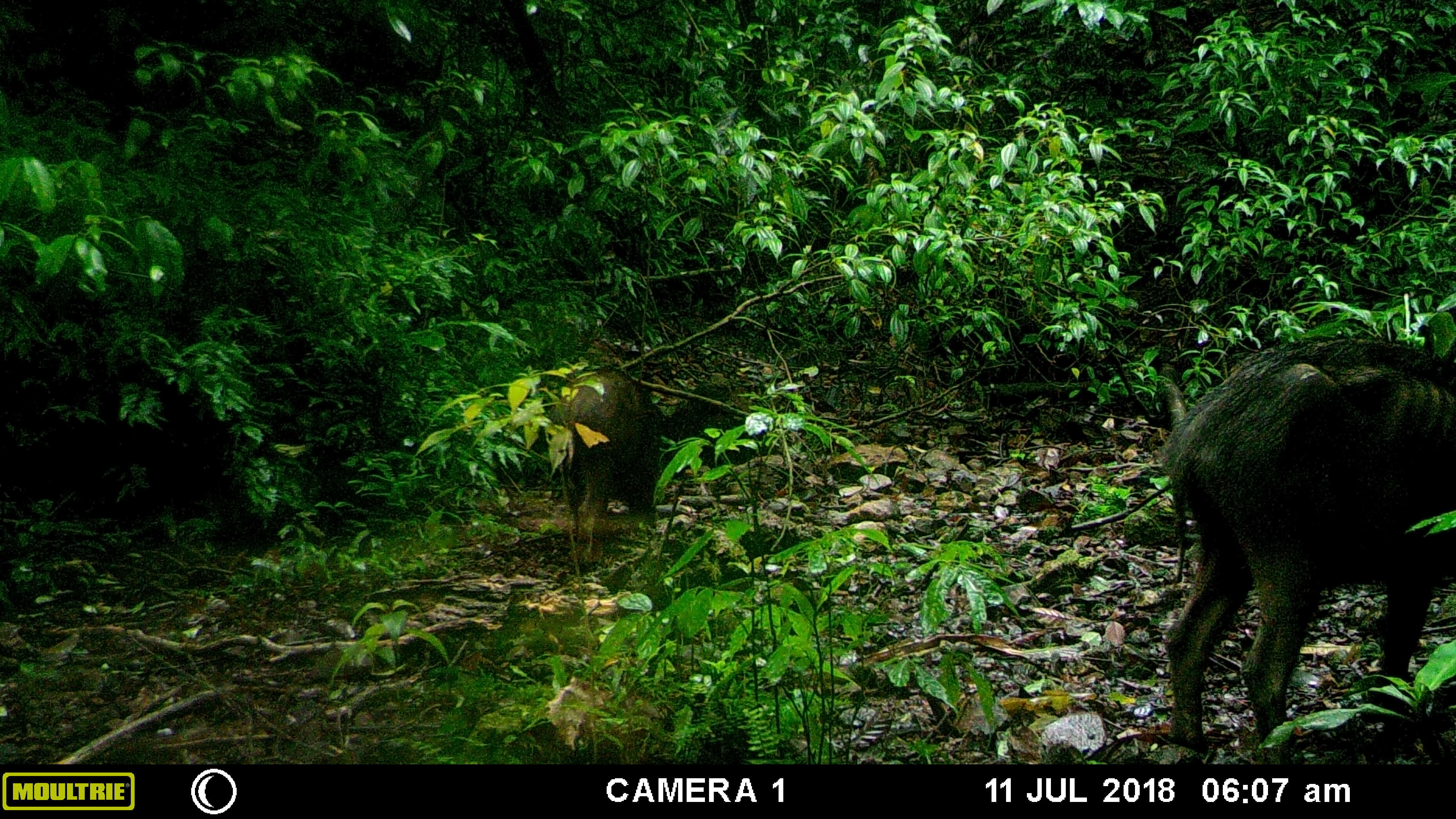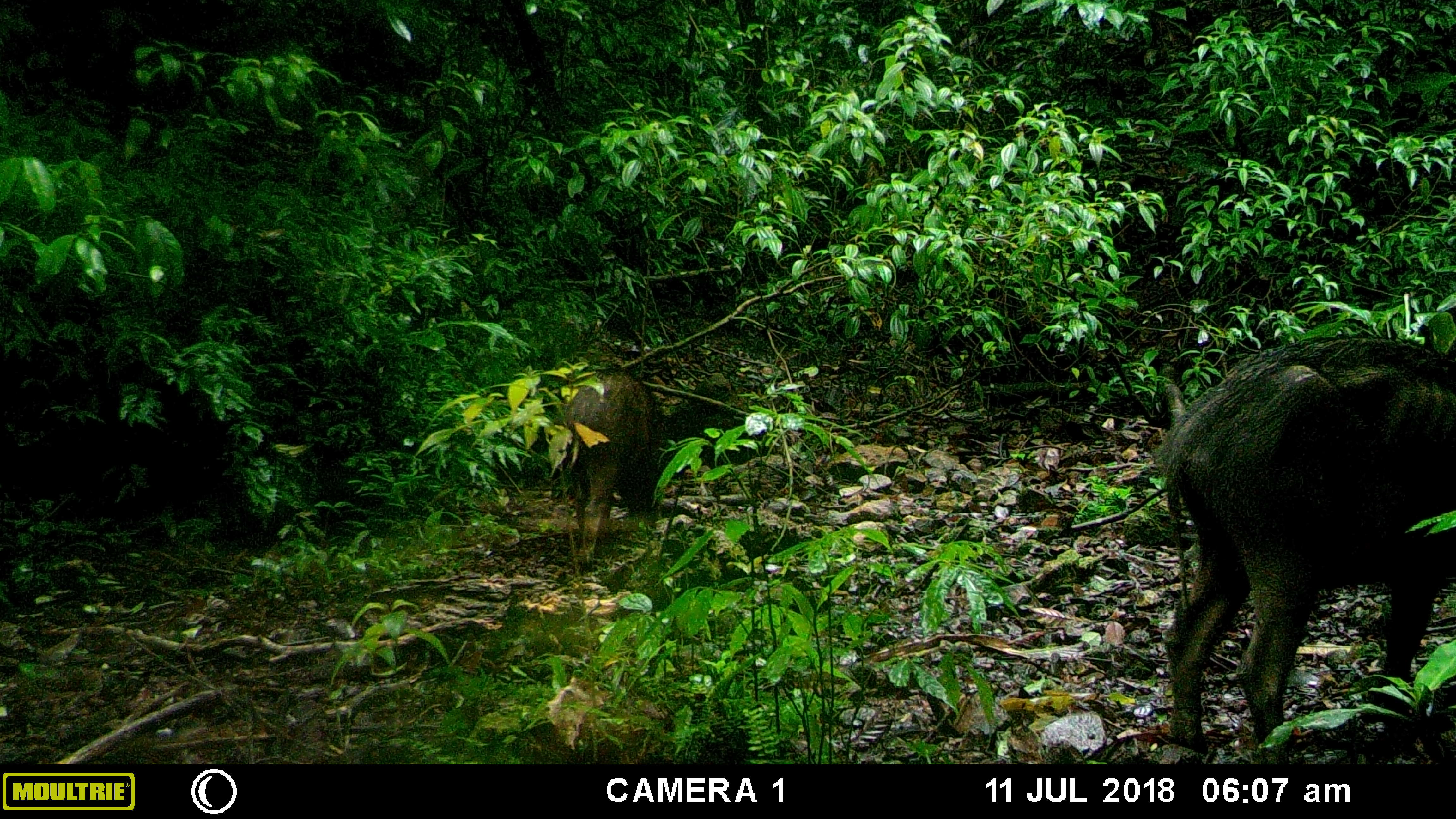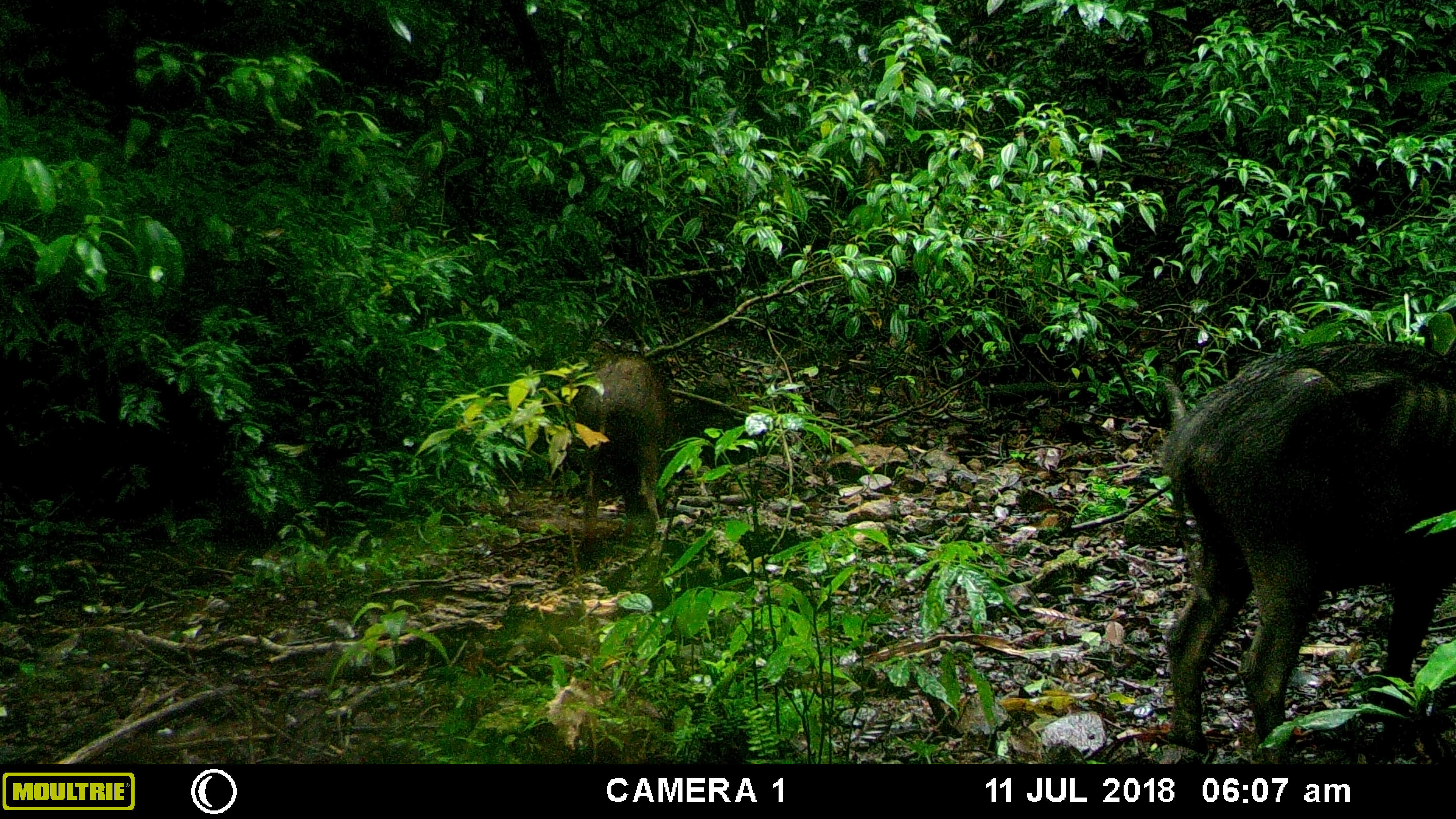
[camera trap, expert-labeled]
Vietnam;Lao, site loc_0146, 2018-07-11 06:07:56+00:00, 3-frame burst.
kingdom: Animalia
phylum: Chordata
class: Mammalia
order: Artiodactyla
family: Suidae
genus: Sus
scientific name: Sus scrofa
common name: eurasian wild pig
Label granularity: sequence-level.